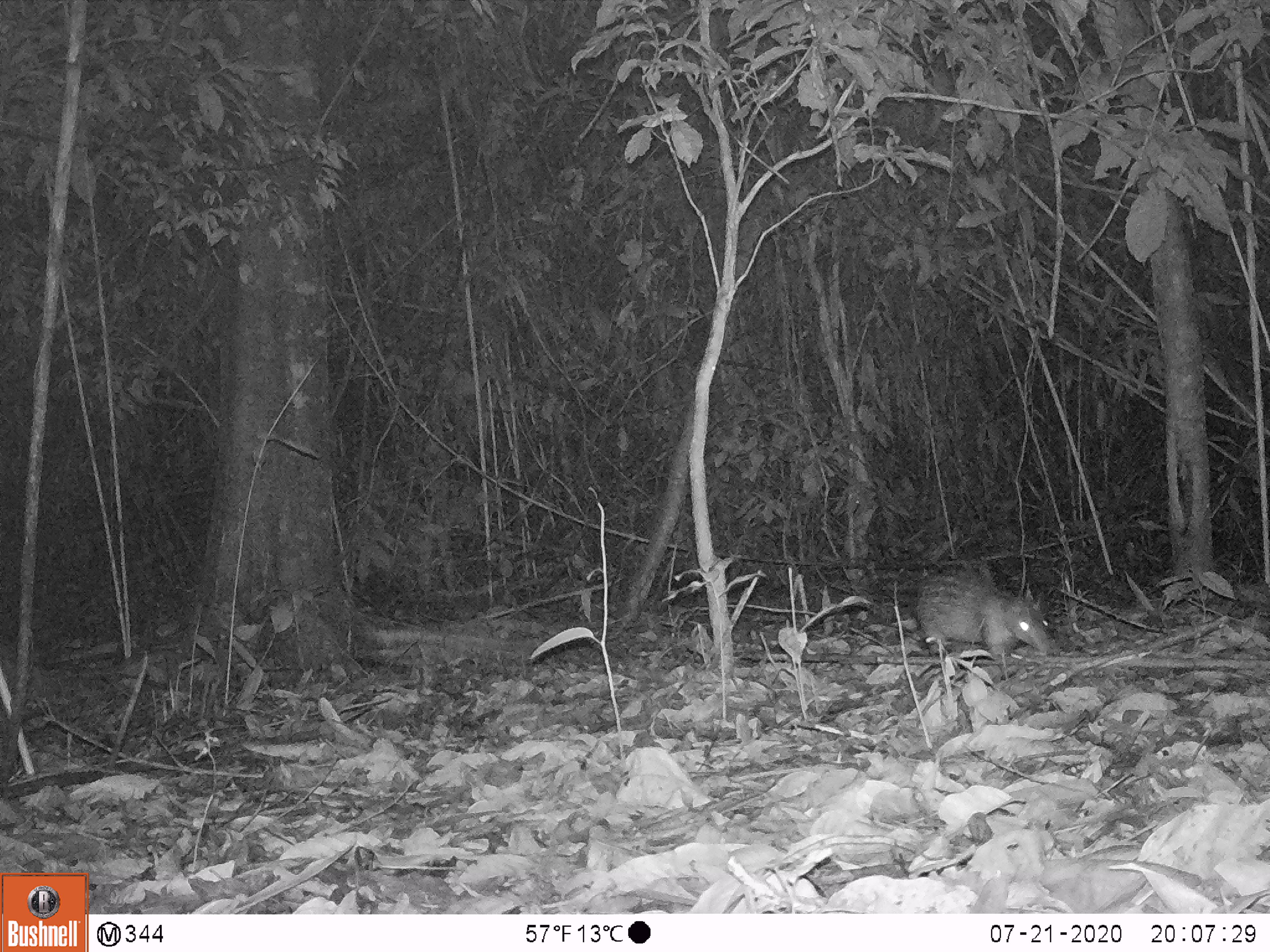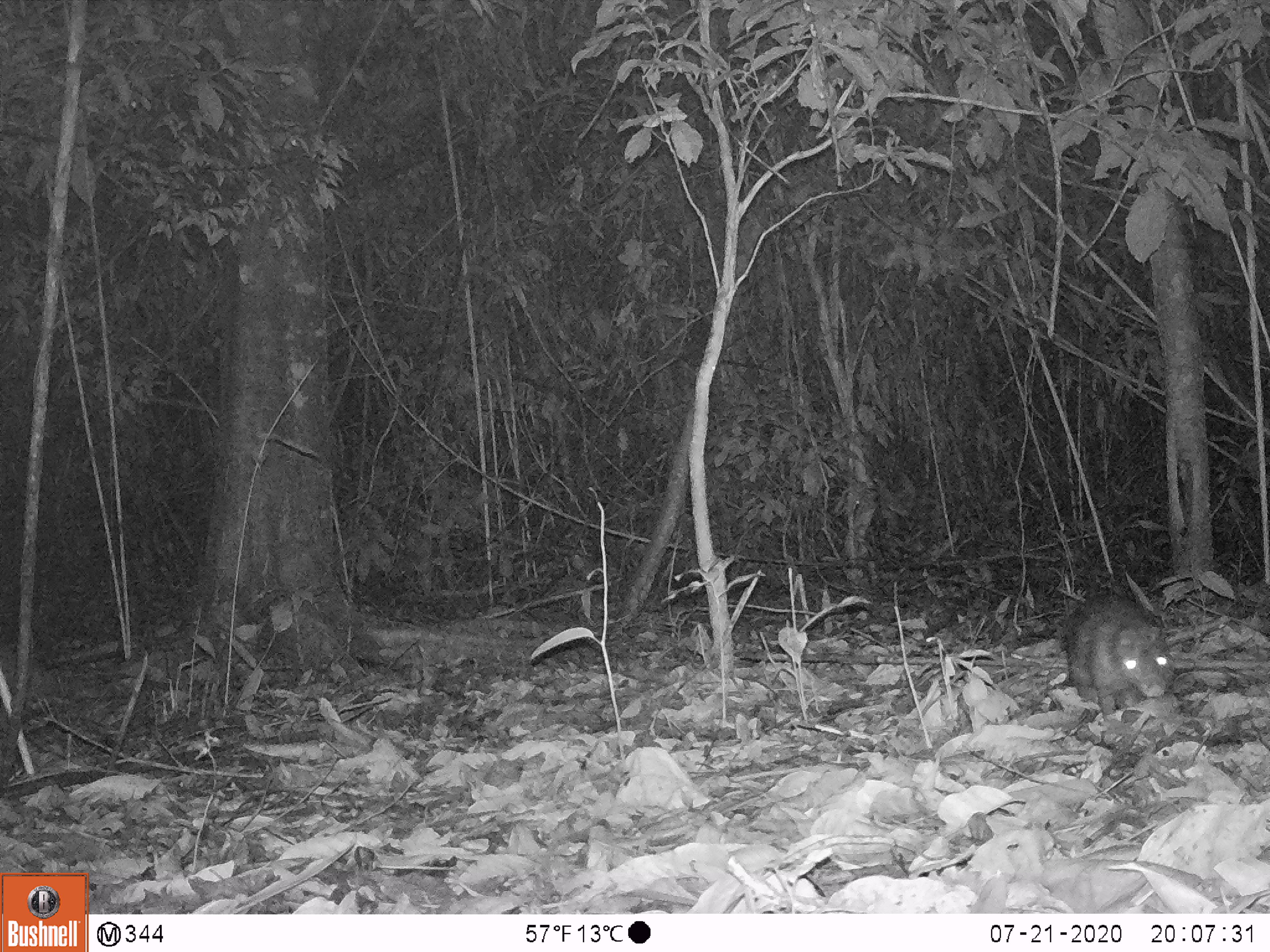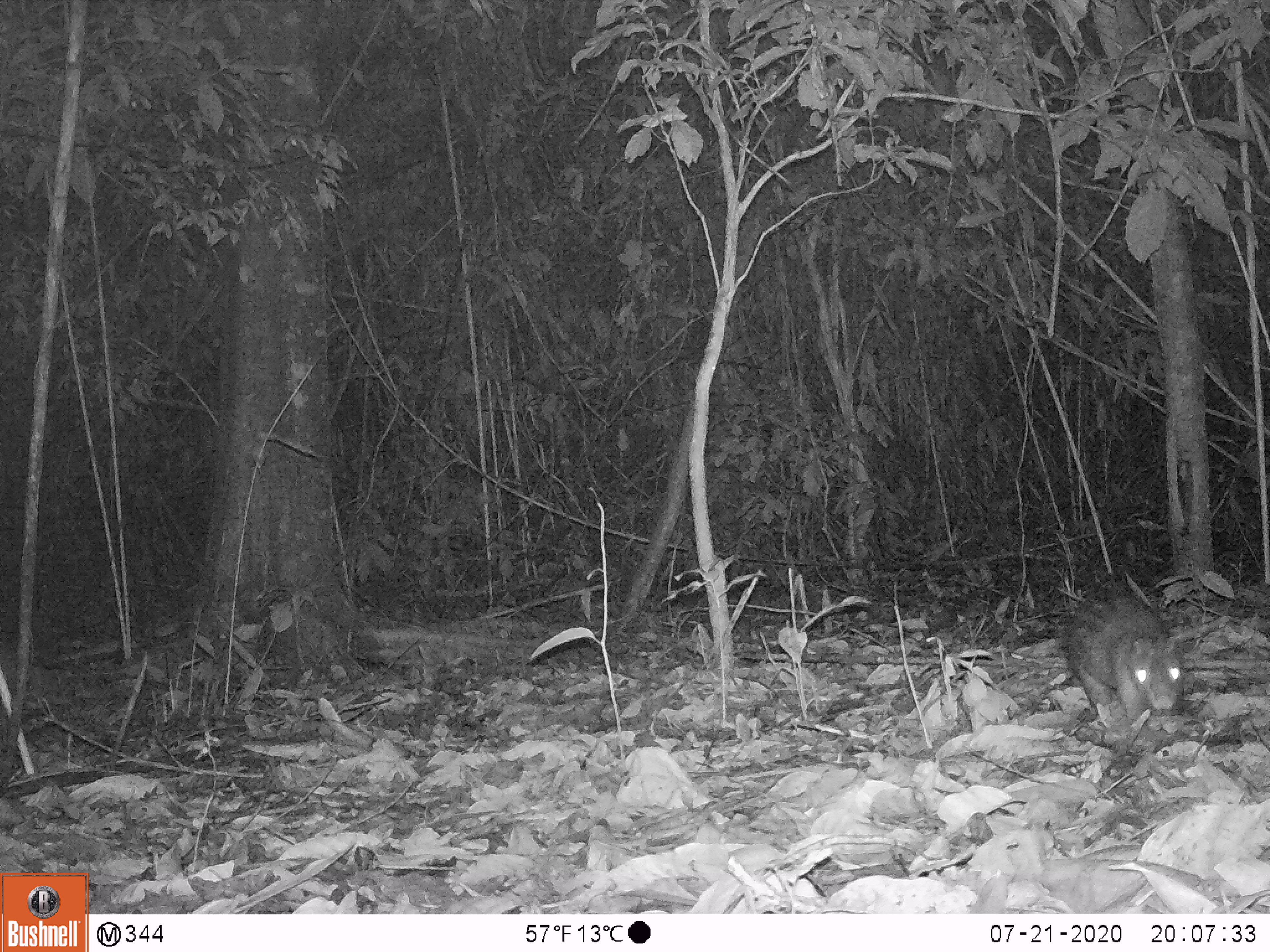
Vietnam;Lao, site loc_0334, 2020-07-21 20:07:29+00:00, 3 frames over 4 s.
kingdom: Animalia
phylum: Chordata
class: Mammalia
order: Rodentia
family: Hystricidae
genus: Atherurus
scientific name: Atherurus macrourus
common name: asiatic brush-tailed porcupine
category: asiatic brush tailed porcupine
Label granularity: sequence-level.